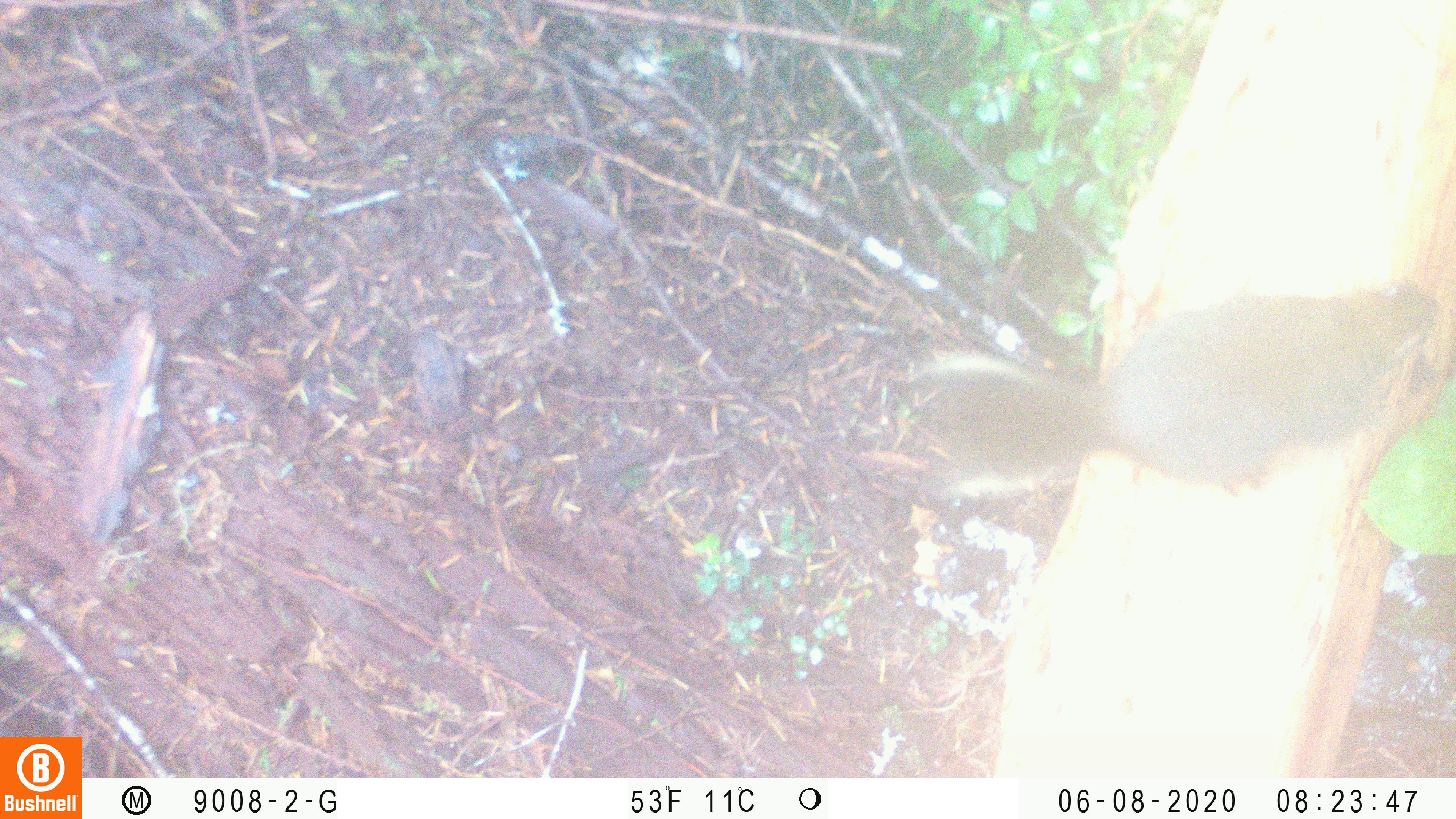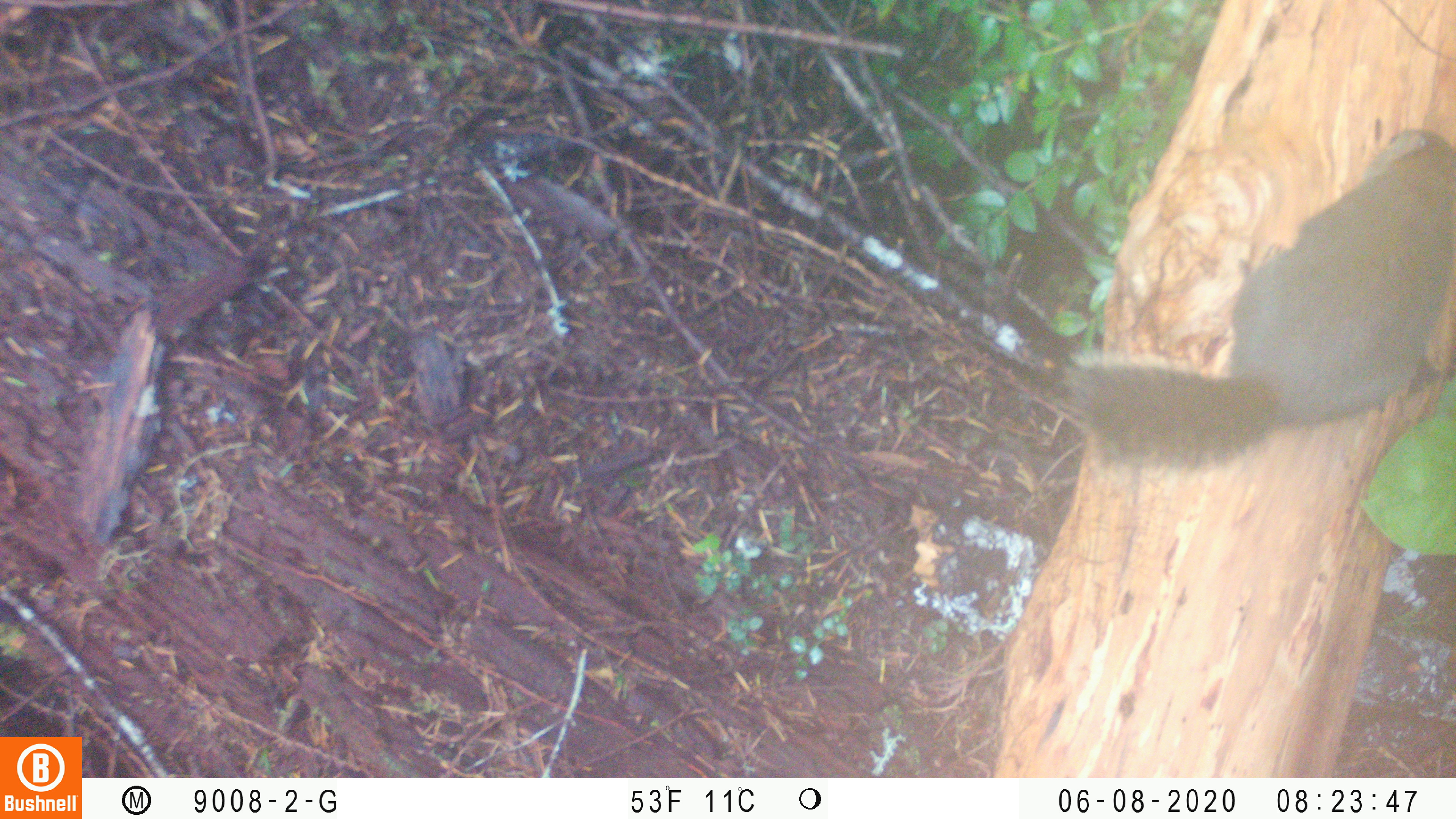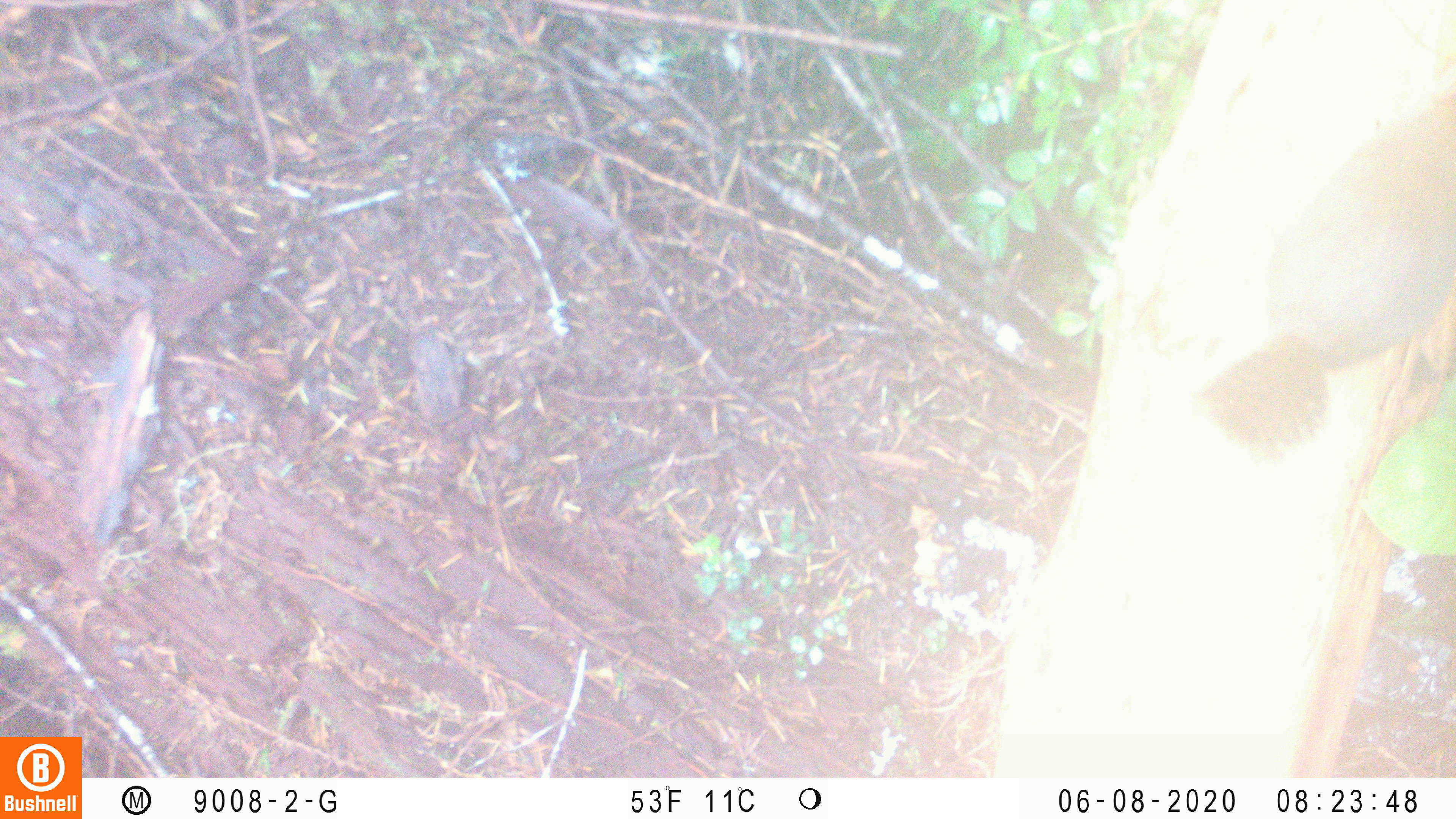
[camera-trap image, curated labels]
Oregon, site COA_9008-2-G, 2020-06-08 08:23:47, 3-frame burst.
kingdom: Animalia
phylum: Chordata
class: Mammalia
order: Rodentia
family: Sciuridae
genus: Tamiasciurus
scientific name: Tamiasciurus douglasii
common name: douglas squirrel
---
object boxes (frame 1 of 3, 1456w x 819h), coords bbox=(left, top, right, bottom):
douglas squirrel: bbox=(906, 278, 1439, 502)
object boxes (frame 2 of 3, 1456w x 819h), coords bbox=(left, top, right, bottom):
douglas squirrel: bbox=(1060, 125, 1455, 484)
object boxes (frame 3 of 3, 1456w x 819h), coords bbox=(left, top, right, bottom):
douglas squirrel: bbox=(1190, 88, 1450, 439)